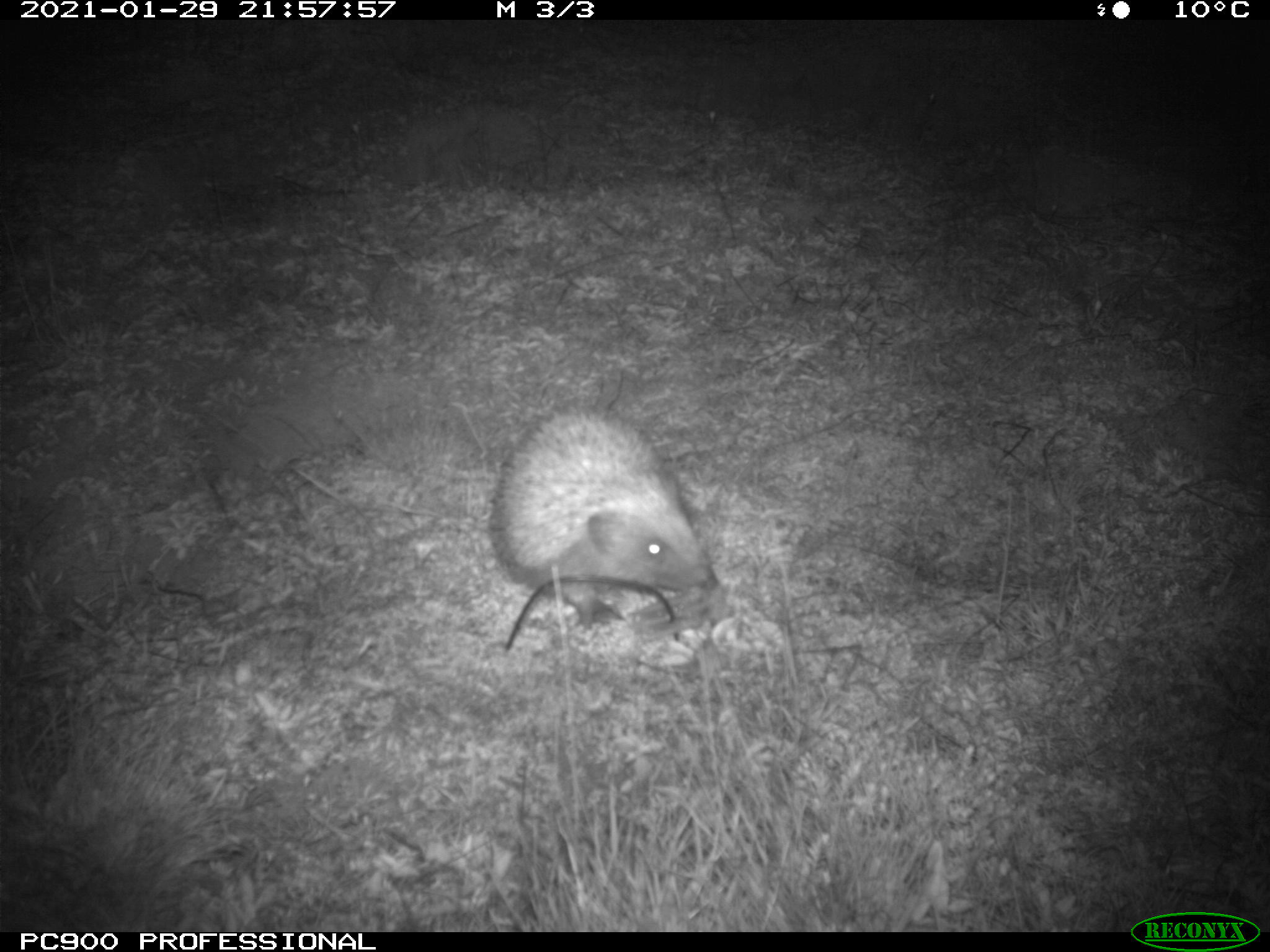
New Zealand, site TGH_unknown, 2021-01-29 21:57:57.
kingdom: Animalia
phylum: Chordata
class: Mammalia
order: Eulipotyphla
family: Erinaceidae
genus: Erinaceus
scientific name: Erinaceus europaeus europaeus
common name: european hedgehog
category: hedgehog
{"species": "hedgehog (european hedgehog) (Erinaceus europaeus europaeus)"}